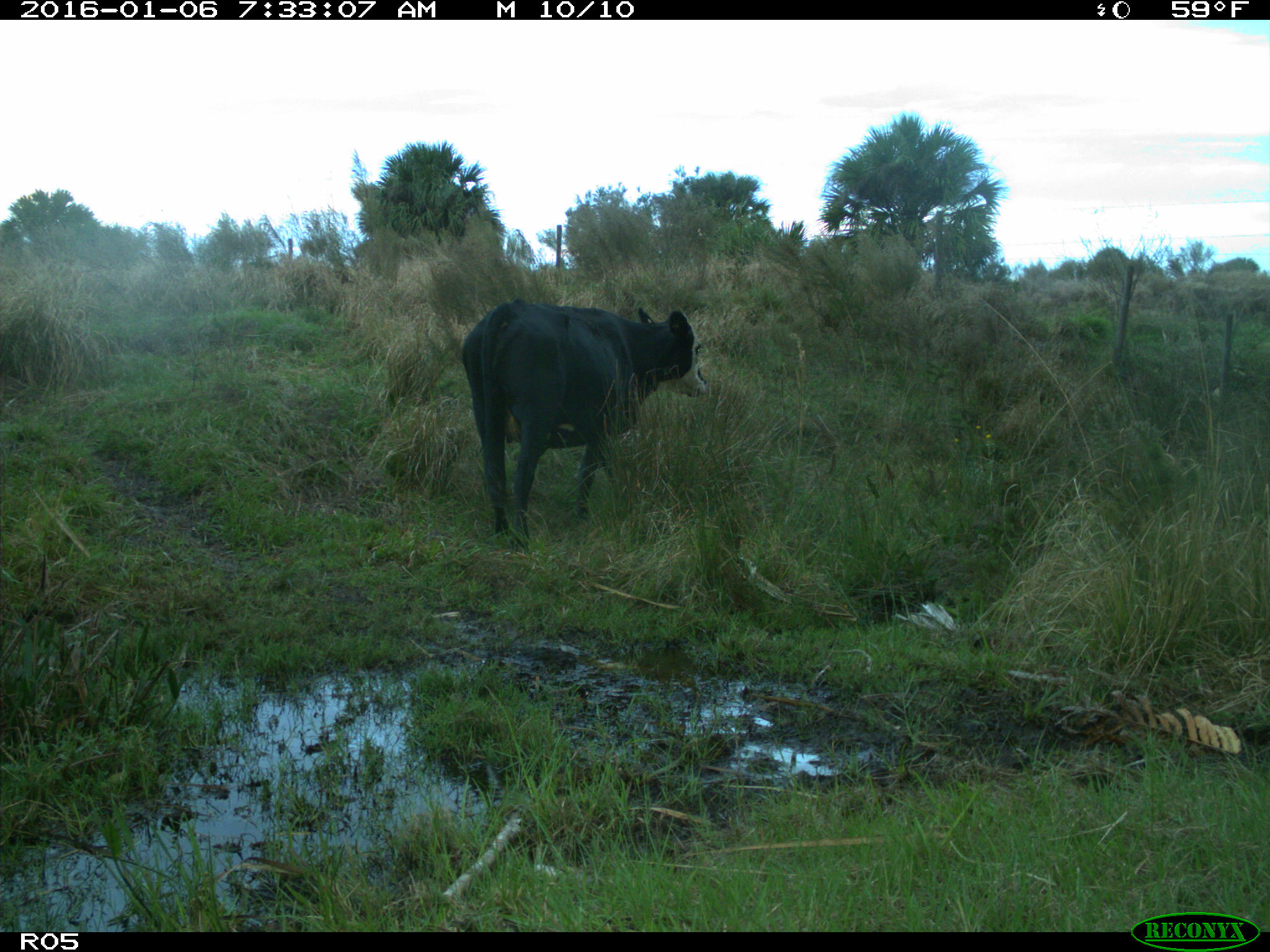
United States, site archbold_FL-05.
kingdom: Animalia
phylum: Chordata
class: Mammalia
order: Artiodactyla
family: Bovidae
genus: Bos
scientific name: Bos taurus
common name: domestic cow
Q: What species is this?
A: Bos taurus (domestic cow).